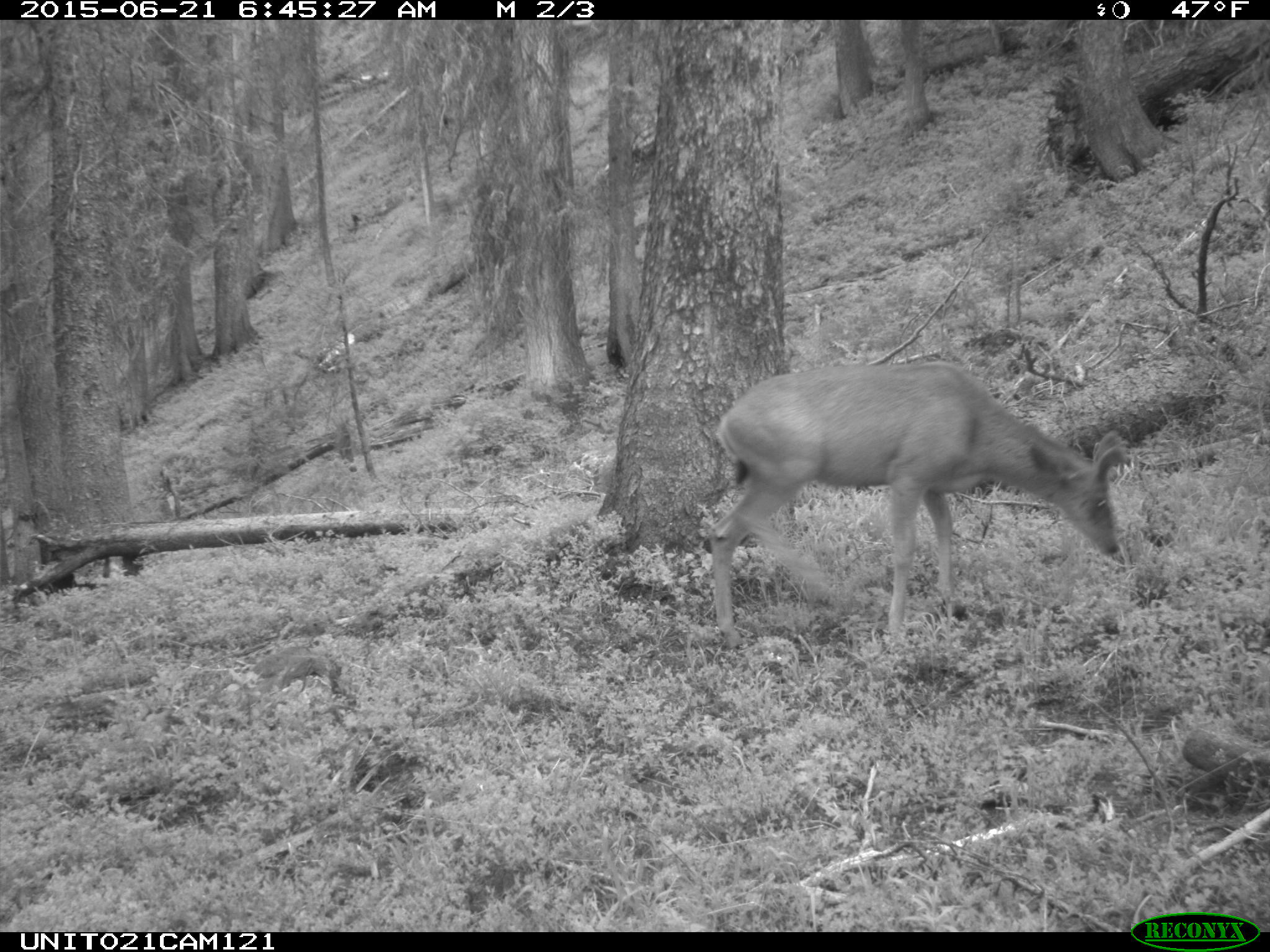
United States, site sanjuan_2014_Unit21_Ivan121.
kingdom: Animalia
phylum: Chordata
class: Mammalia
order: Artiodactyla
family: Cervidae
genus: Odocoileus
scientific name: Odocoileus hemionus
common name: mule deer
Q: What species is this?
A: Odocoileus hemionus (mule deer).